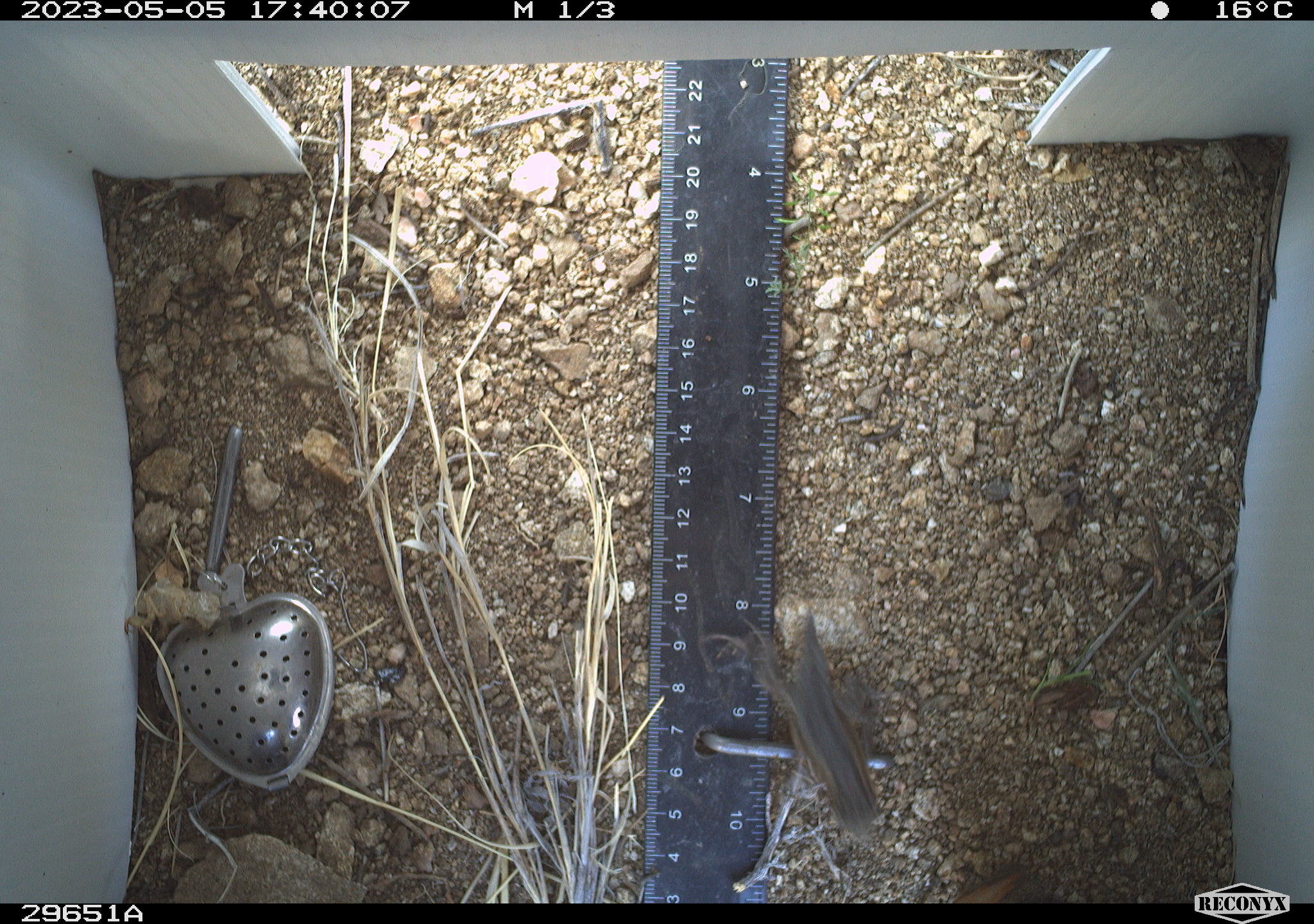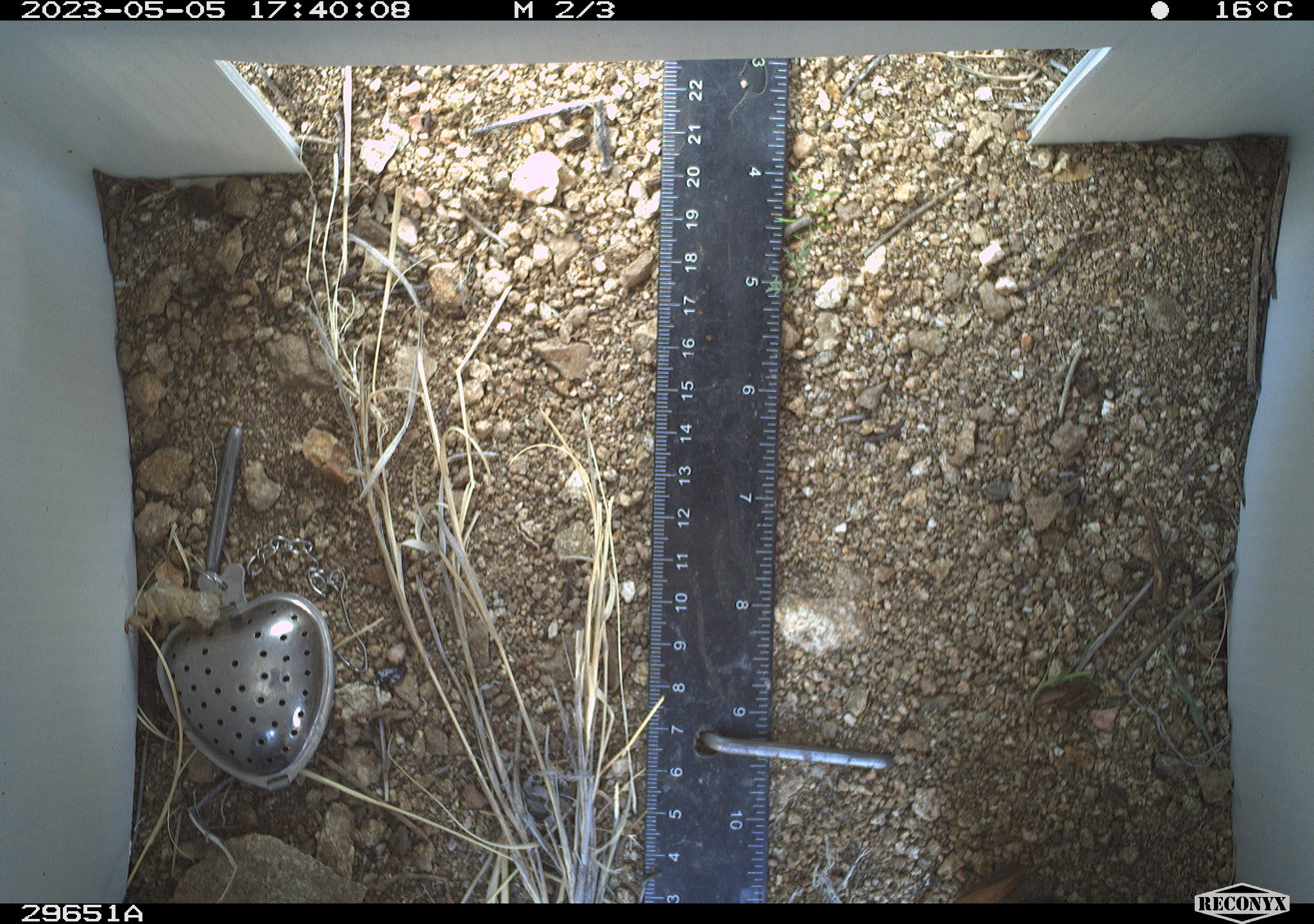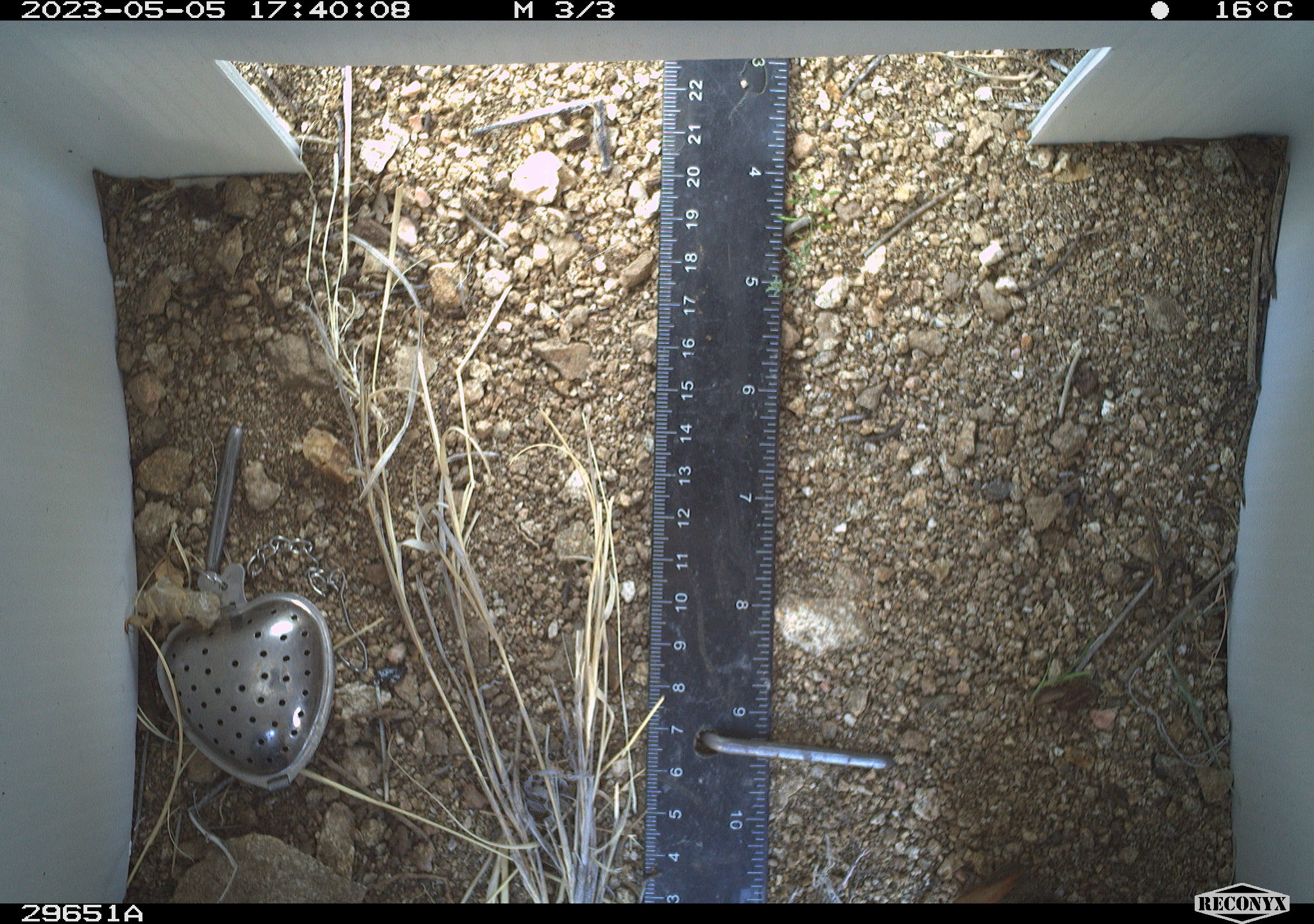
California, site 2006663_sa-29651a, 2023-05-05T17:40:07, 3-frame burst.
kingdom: Animalia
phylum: Chordata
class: Reptilia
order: Squamata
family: Phrynosomatidae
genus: Sceloporus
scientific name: Sceloporus graciosus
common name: common sagebrush lizard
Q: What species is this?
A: Common sagebrush lizard (Sceloporus graciosus).